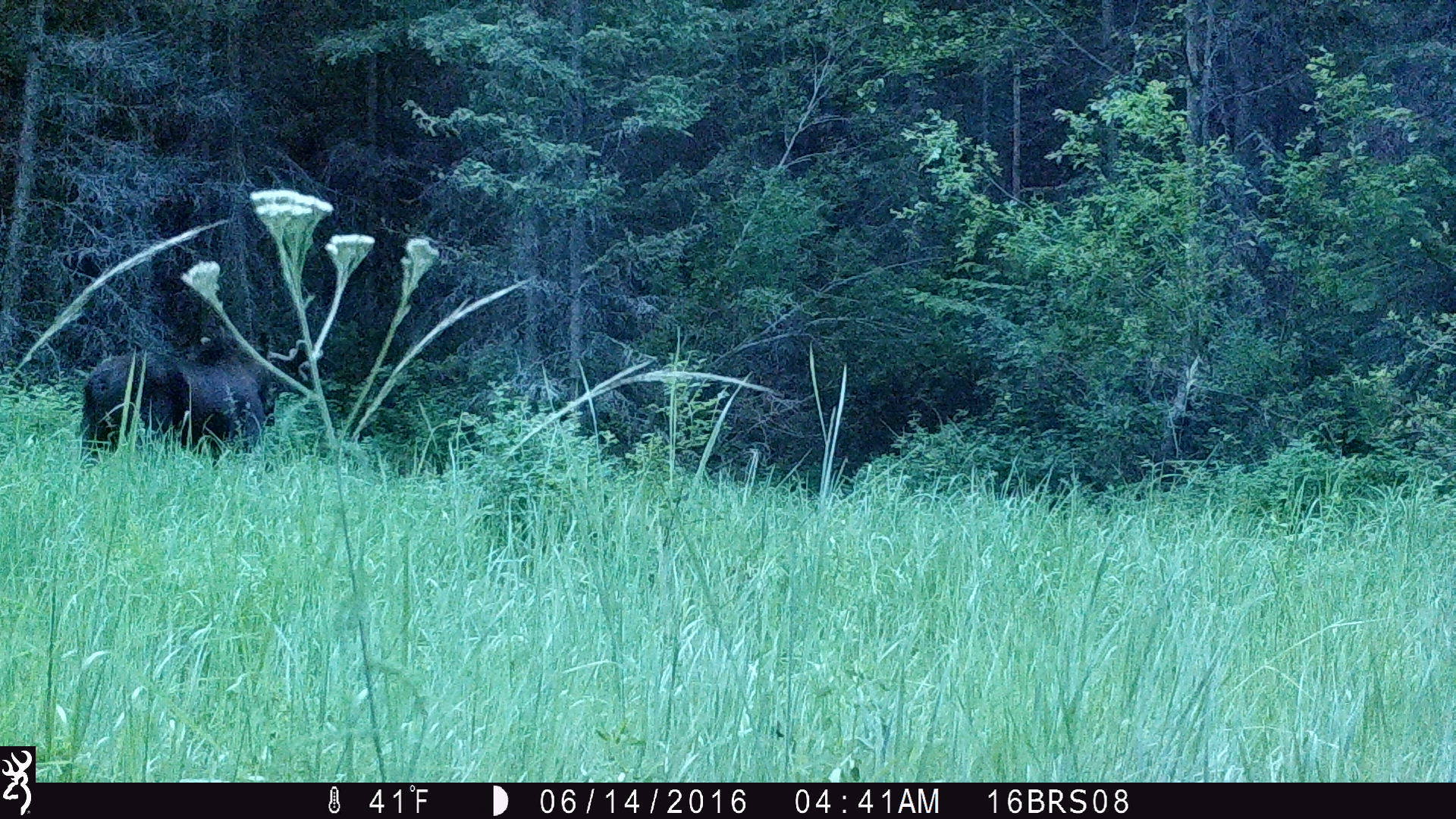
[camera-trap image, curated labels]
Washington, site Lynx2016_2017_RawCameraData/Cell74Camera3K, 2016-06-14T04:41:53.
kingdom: Animalia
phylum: Chordata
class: Mammalia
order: Artiodactyla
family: Cervidae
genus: Alces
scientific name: Alces alces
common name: moose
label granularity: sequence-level